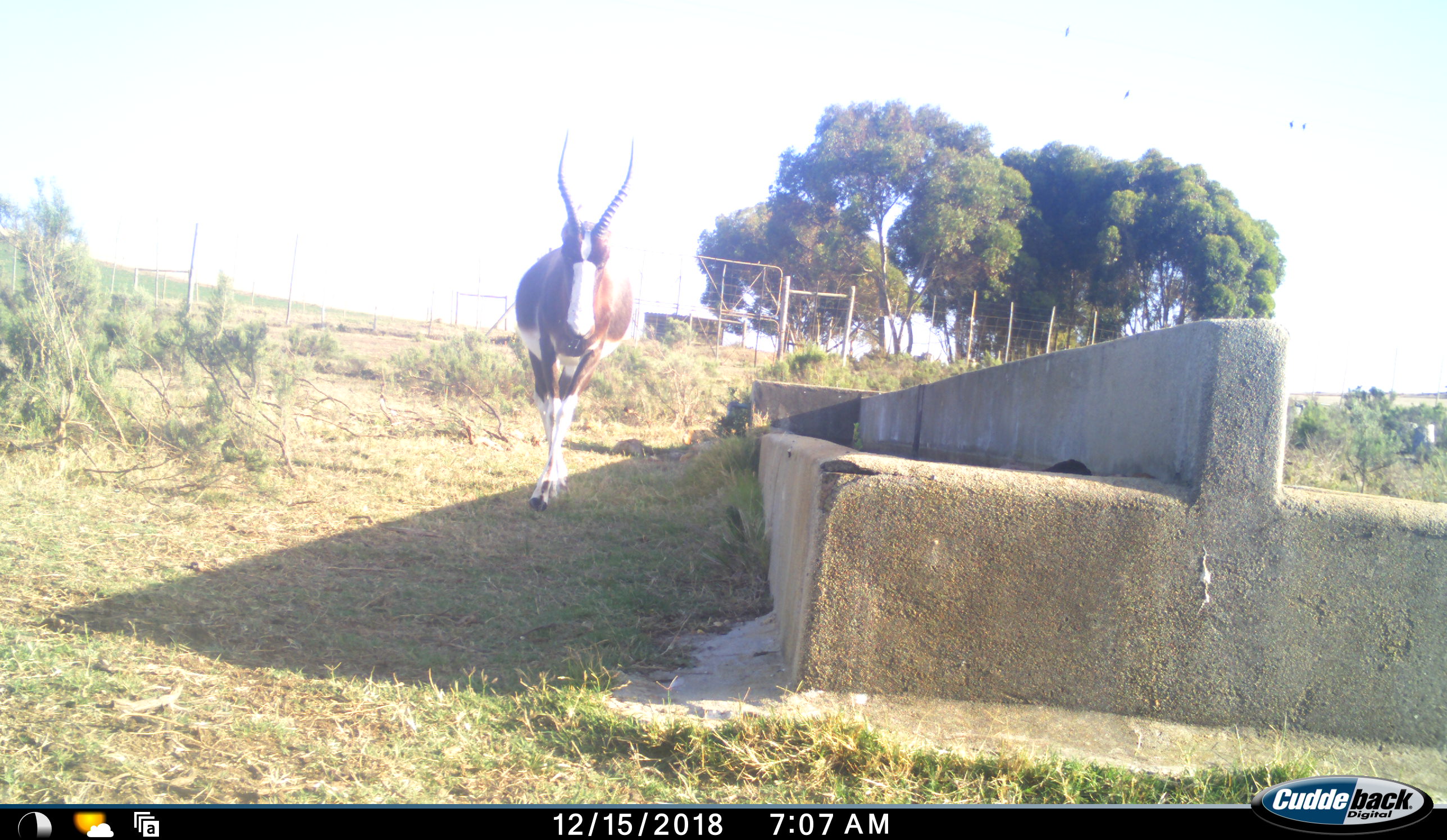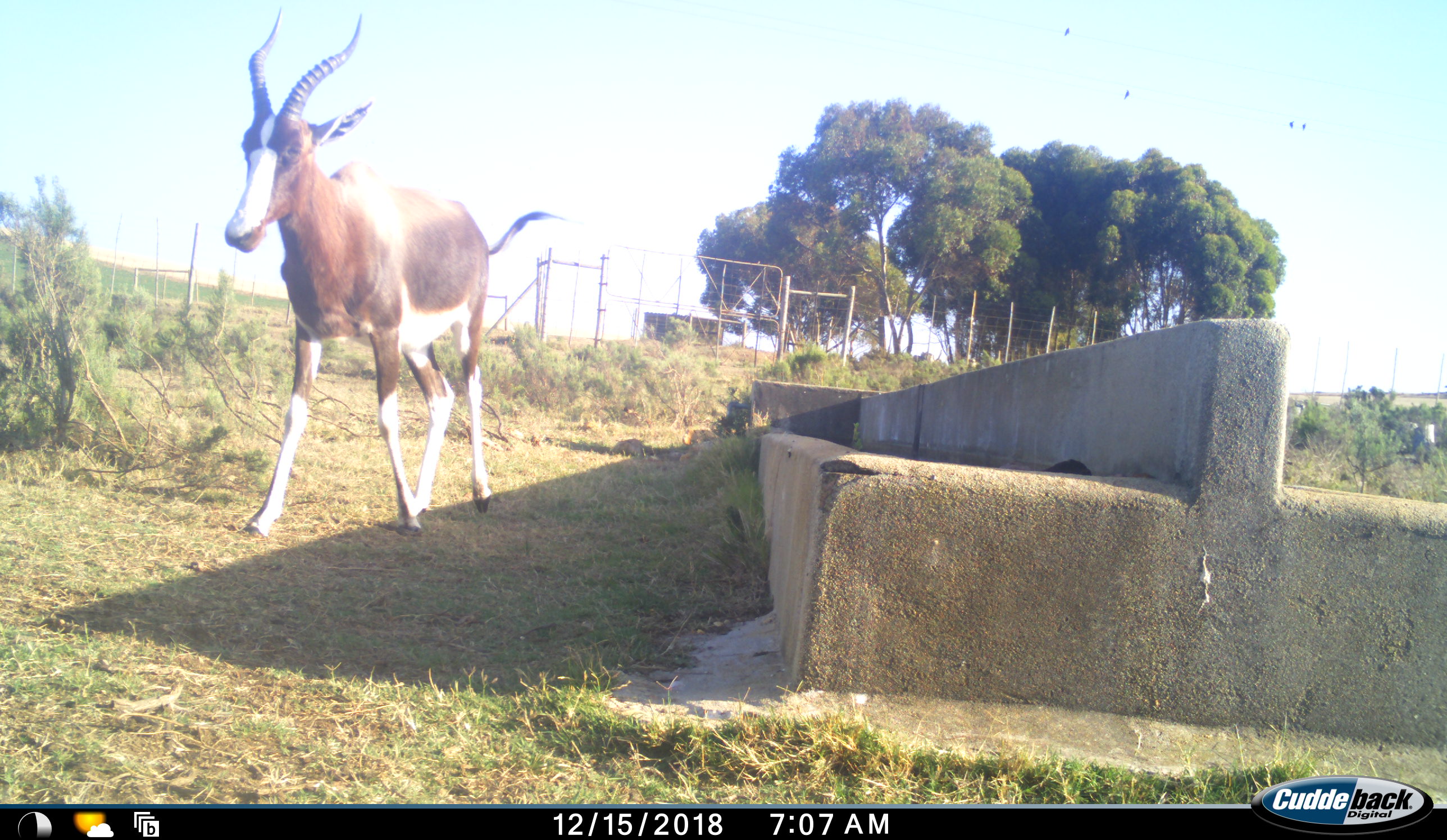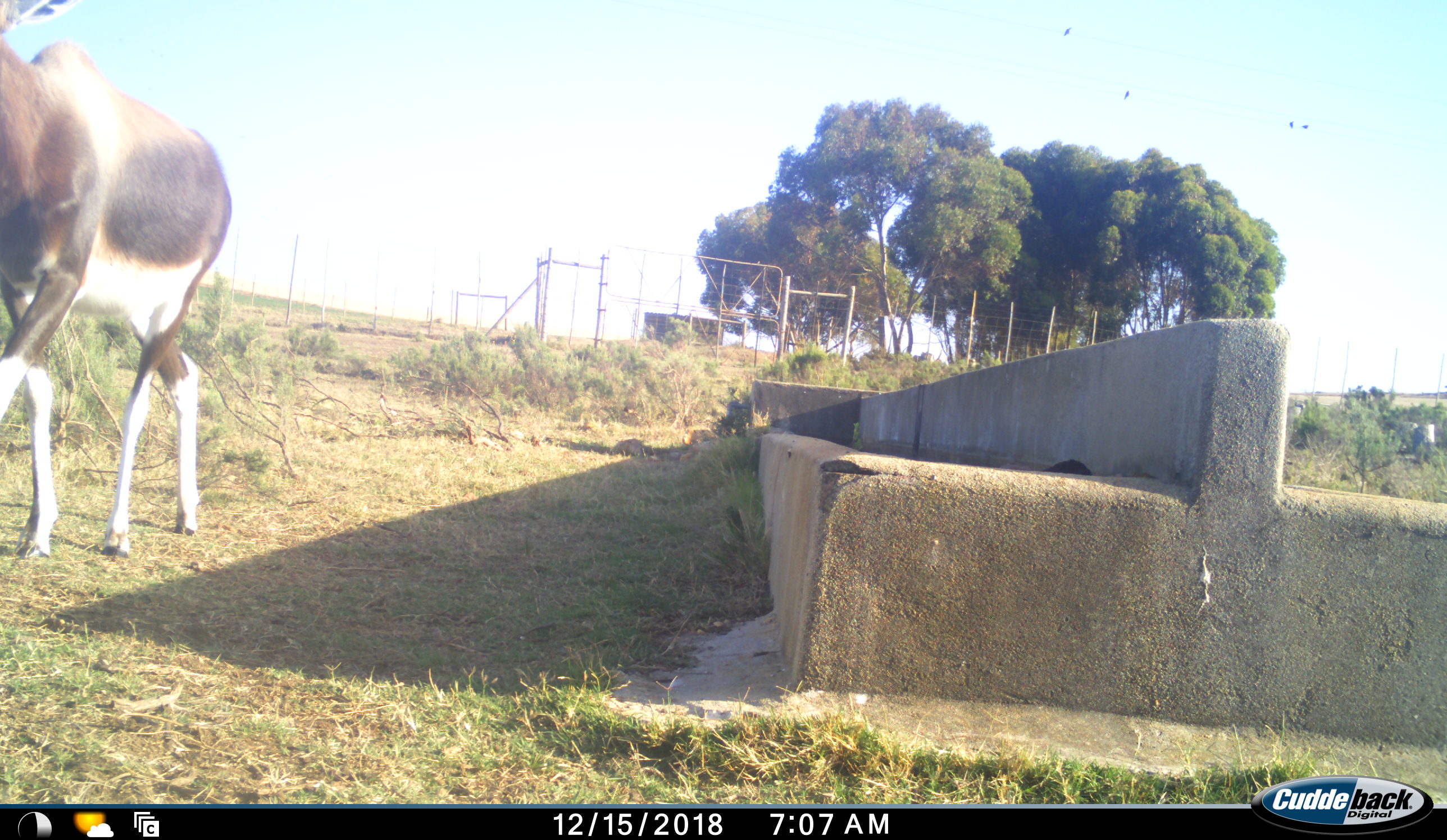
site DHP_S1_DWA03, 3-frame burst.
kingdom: Animalia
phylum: Chordata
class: Mammalia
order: Artiodactyla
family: Bovidae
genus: Damaliscus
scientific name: Damaliscus pygargus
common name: bontebok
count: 1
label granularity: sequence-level